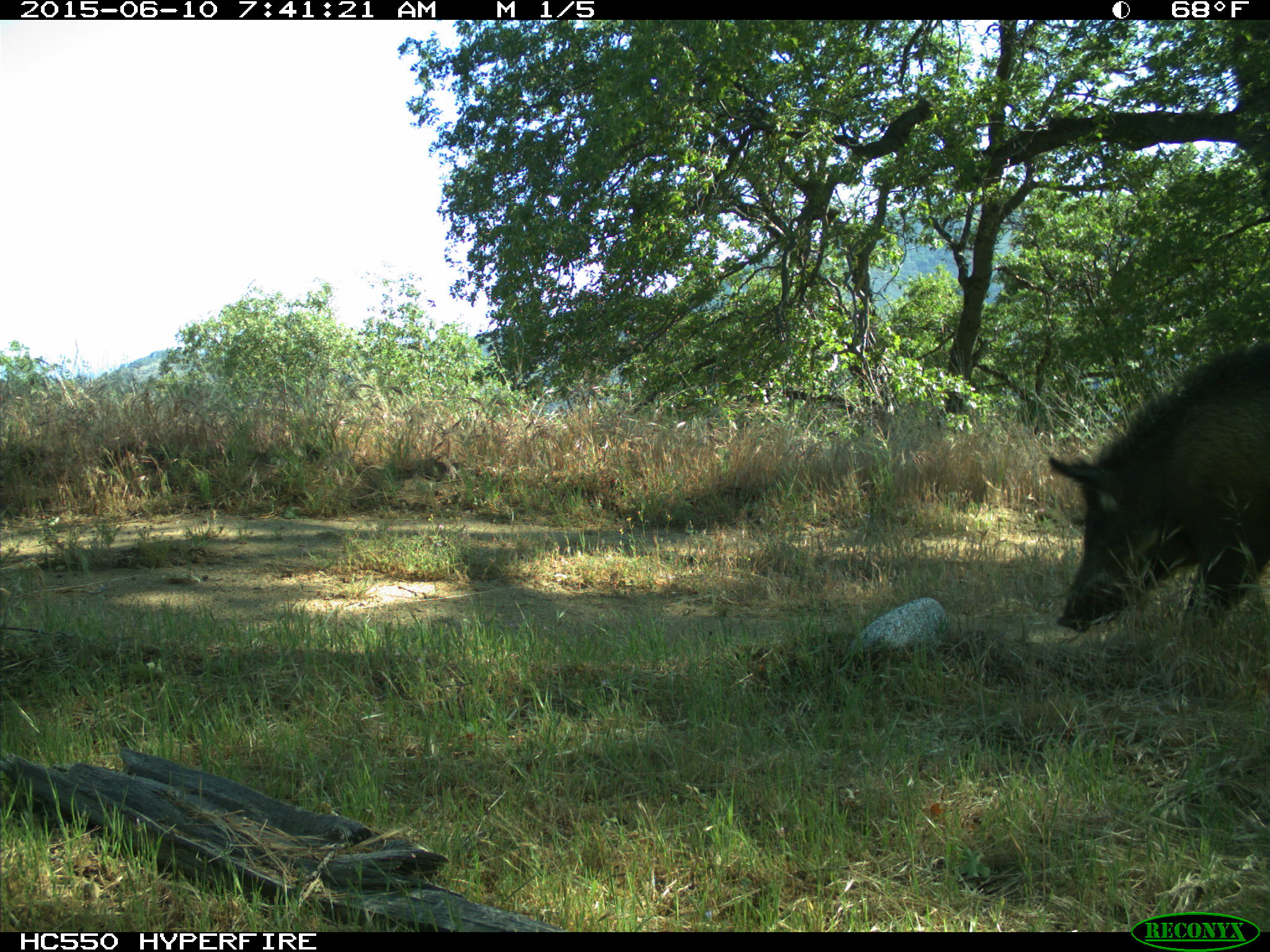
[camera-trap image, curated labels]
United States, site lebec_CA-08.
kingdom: Animalia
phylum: Chordata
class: Mammalia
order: Artiodactyla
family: Suidae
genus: Sus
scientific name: Sus scrofa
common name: wild boar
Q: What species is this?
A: Sus scrofa (wild boar).